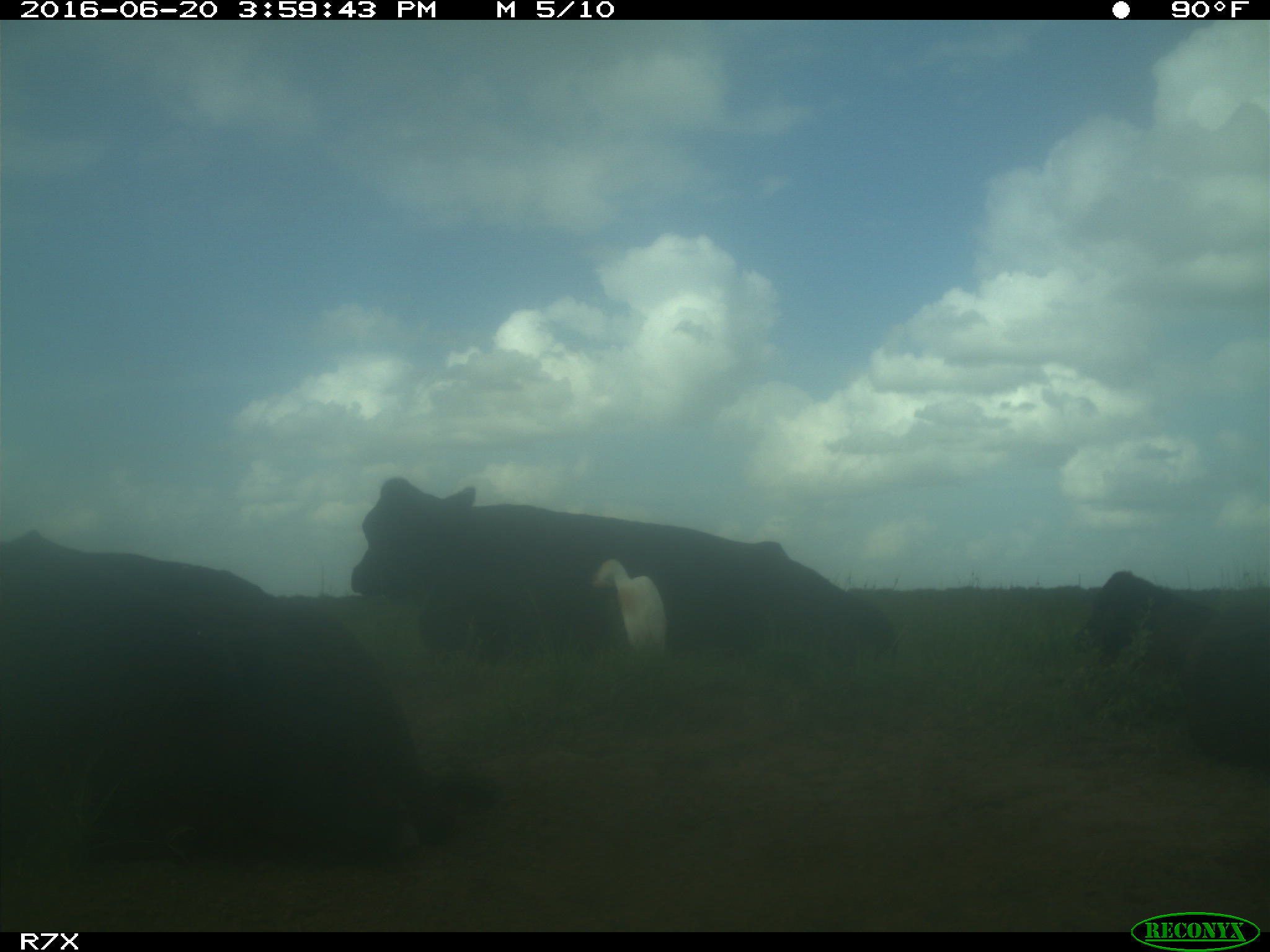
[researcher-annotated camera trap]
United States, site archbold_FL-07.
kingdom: Animalia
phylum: Chordata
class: Mammalia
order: Artiodactyla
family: Bovidae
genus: Bos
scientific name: Bos taurus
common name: domestic cow